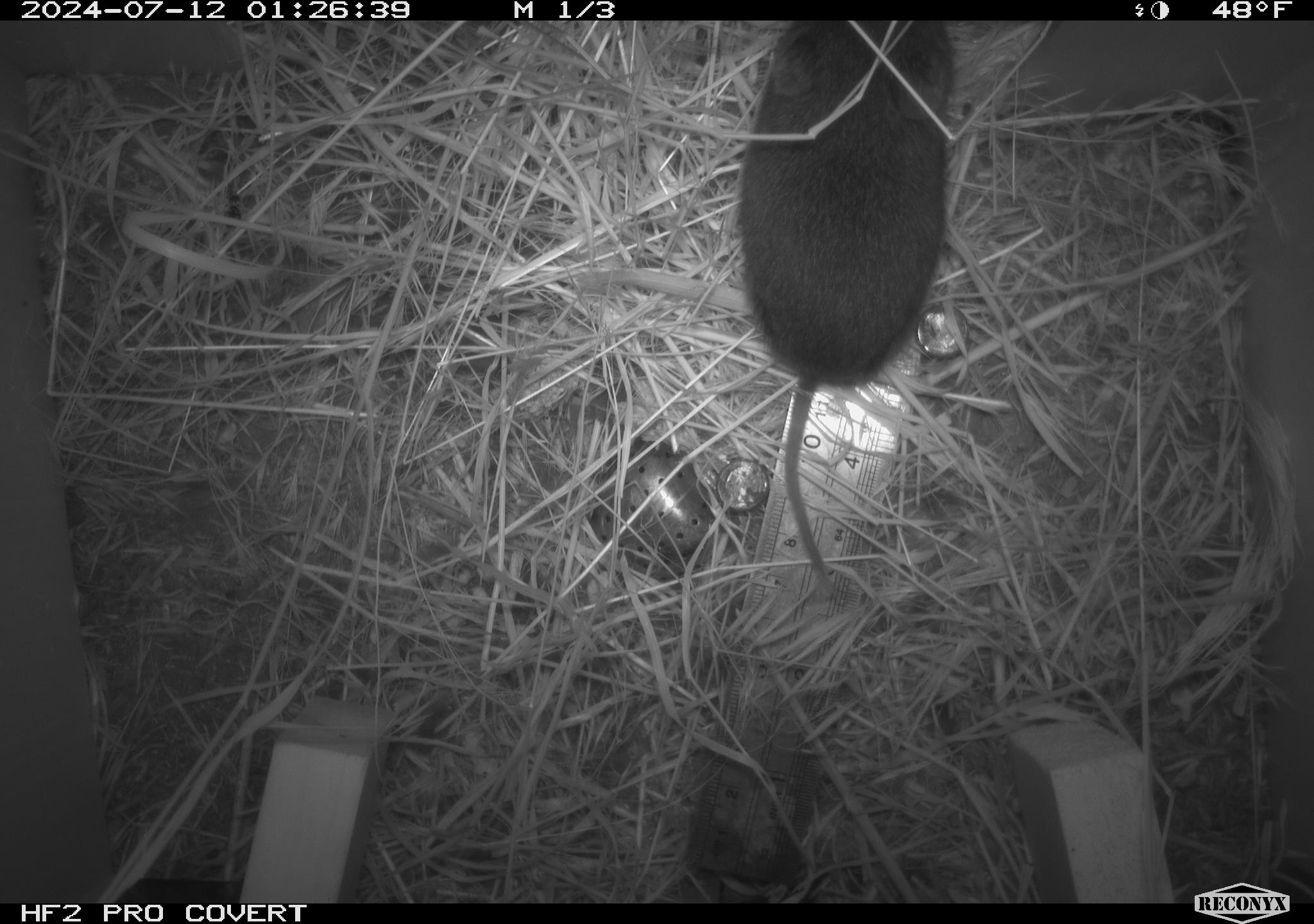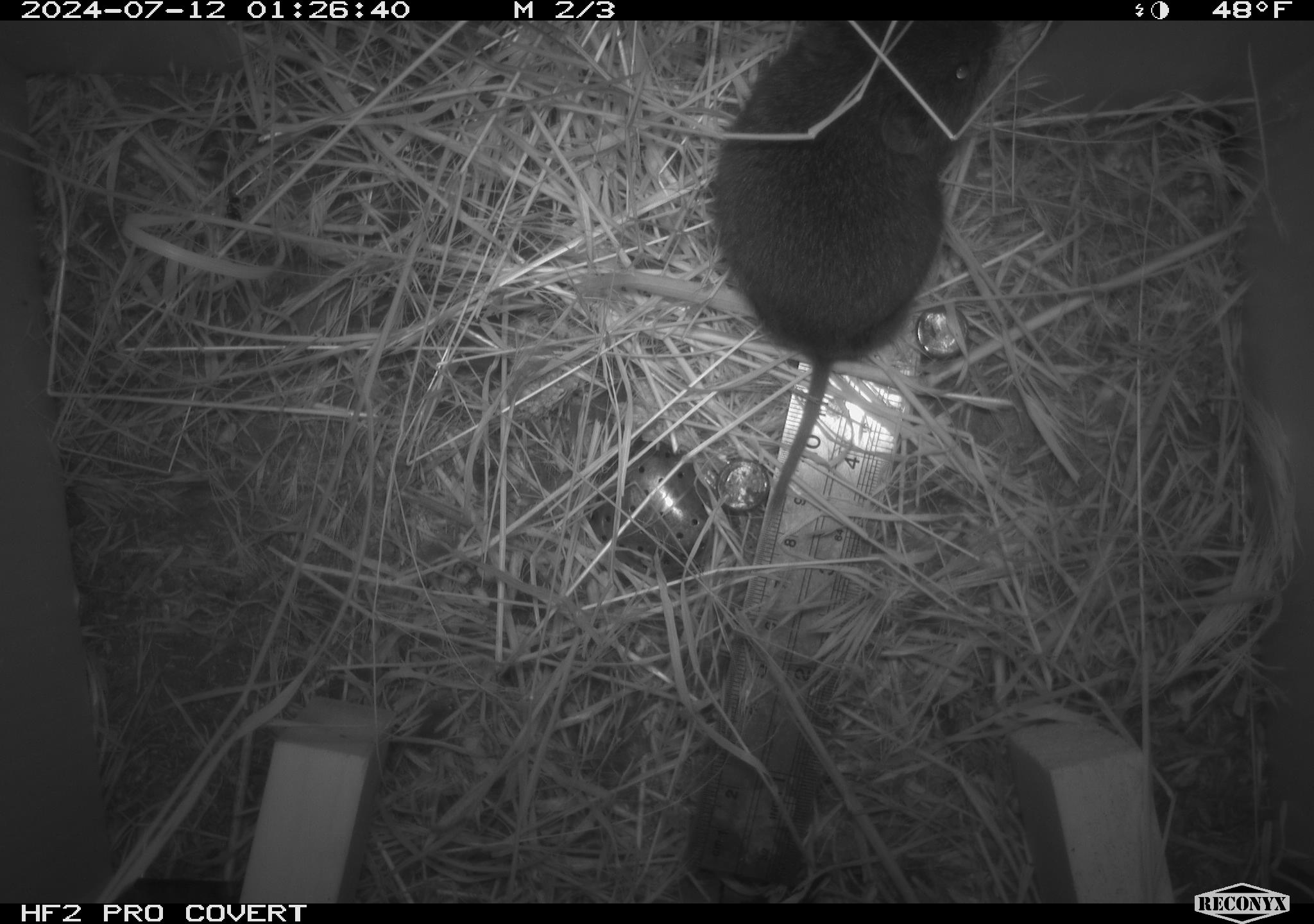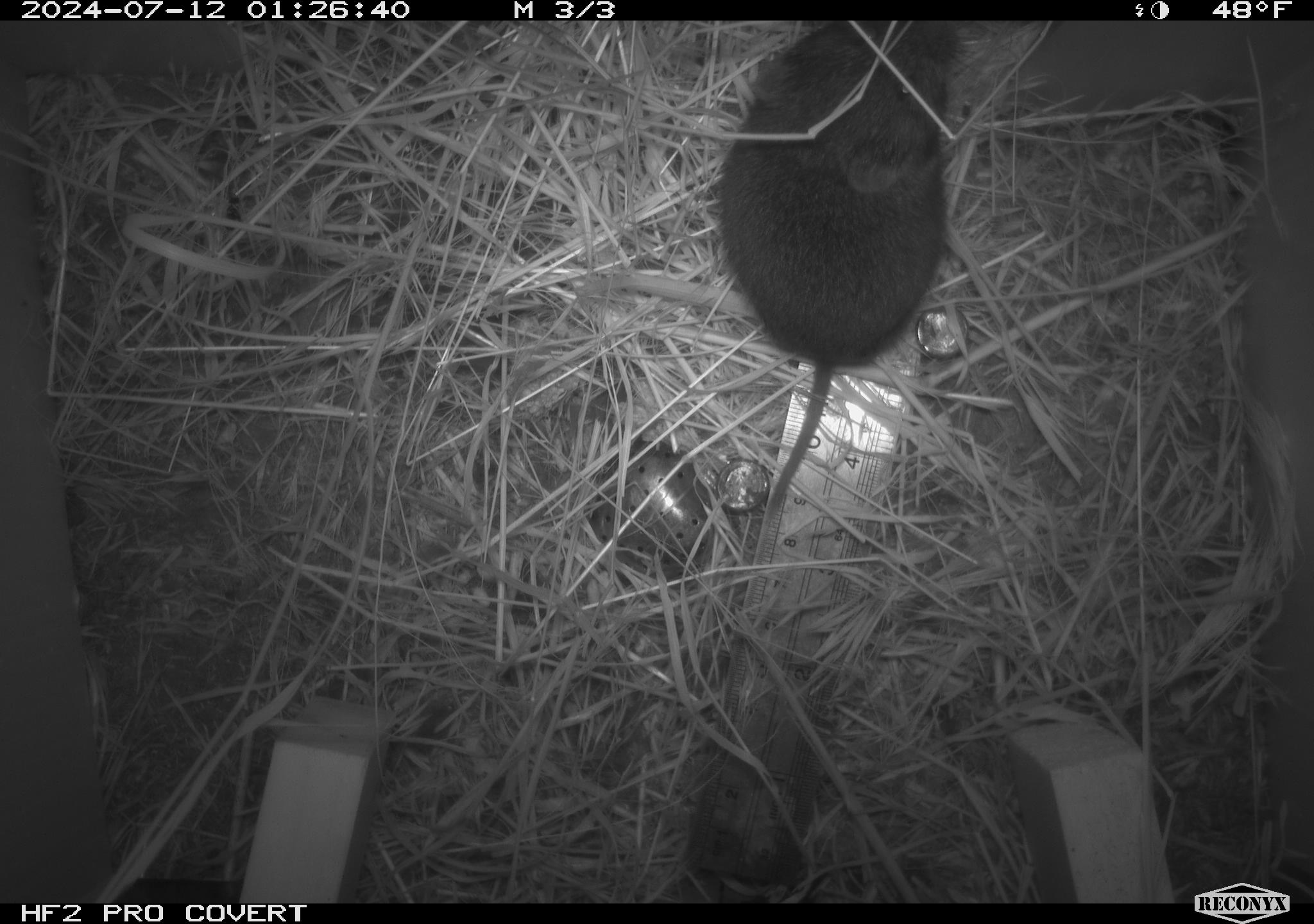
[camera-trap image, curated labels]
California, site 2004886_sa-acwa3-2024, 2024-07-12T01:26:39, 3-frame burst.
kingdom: Animalia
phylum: Chordata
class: Mammalia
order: Rodentia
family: Cricetidae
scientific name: Arvicolinae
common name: voles, lemmings, and muskrats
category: arvicolinae subfamily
Arvicolinae subfamily (voles, lemmings, and muskrats) (Arvicolinae).